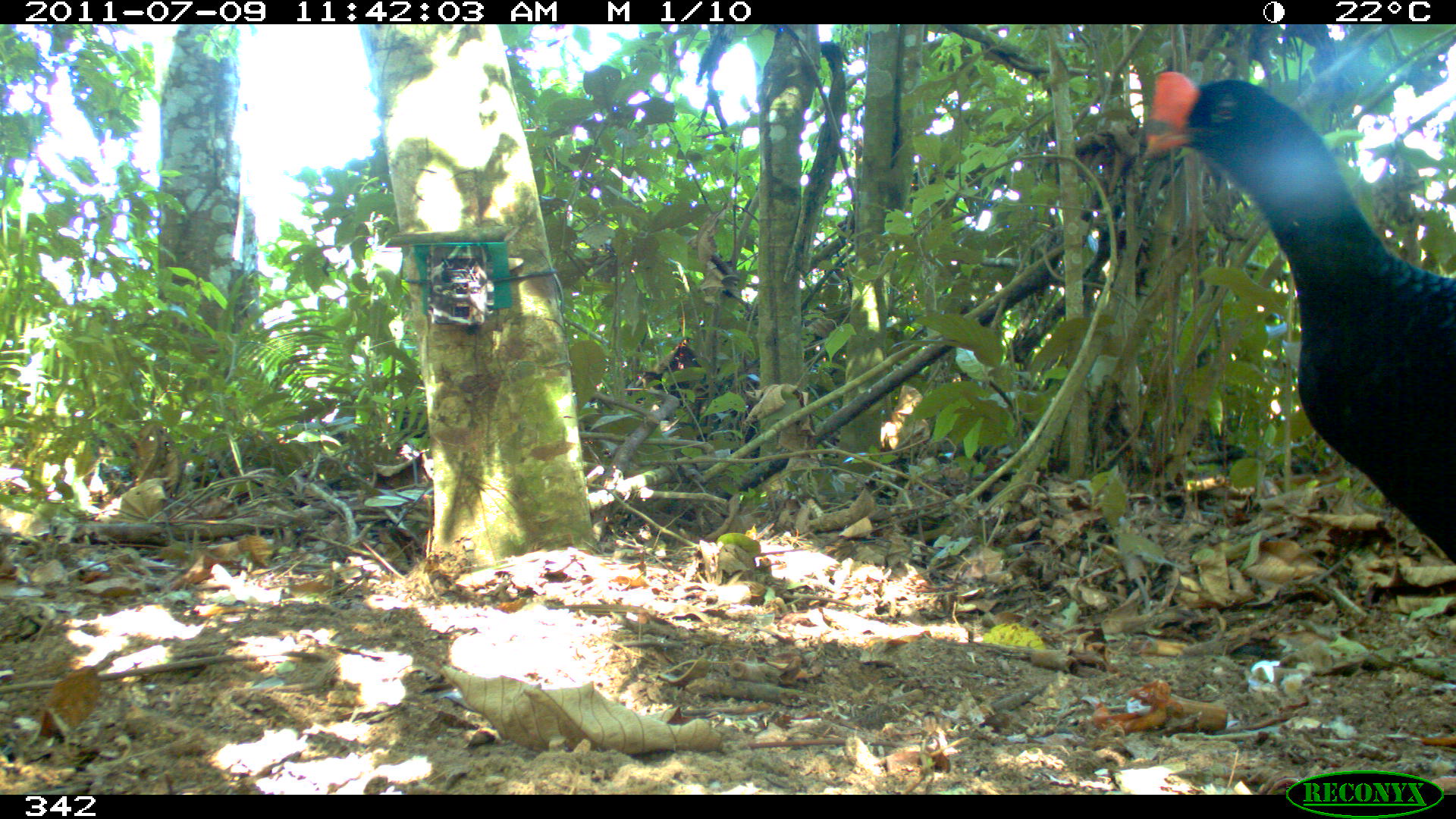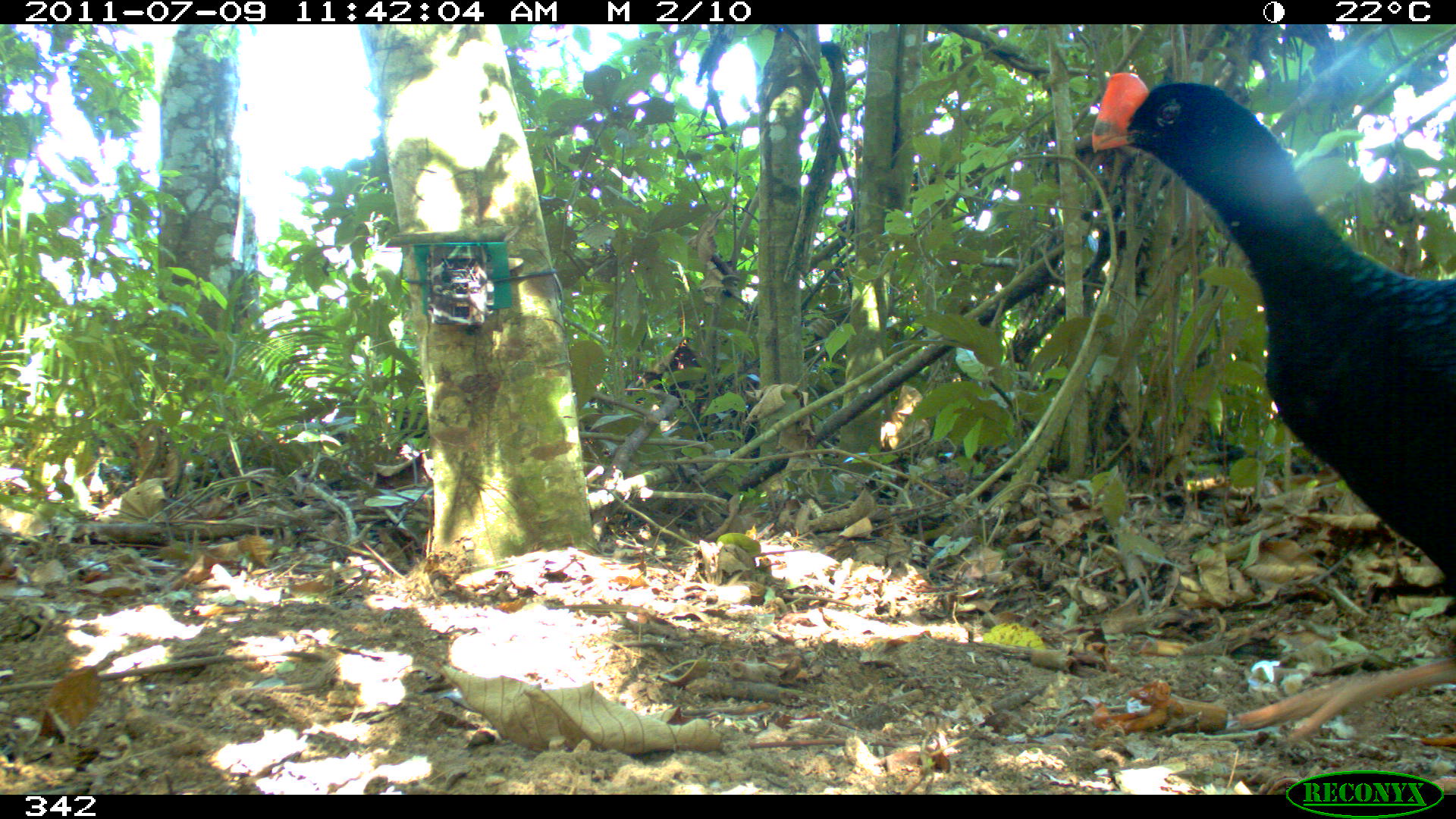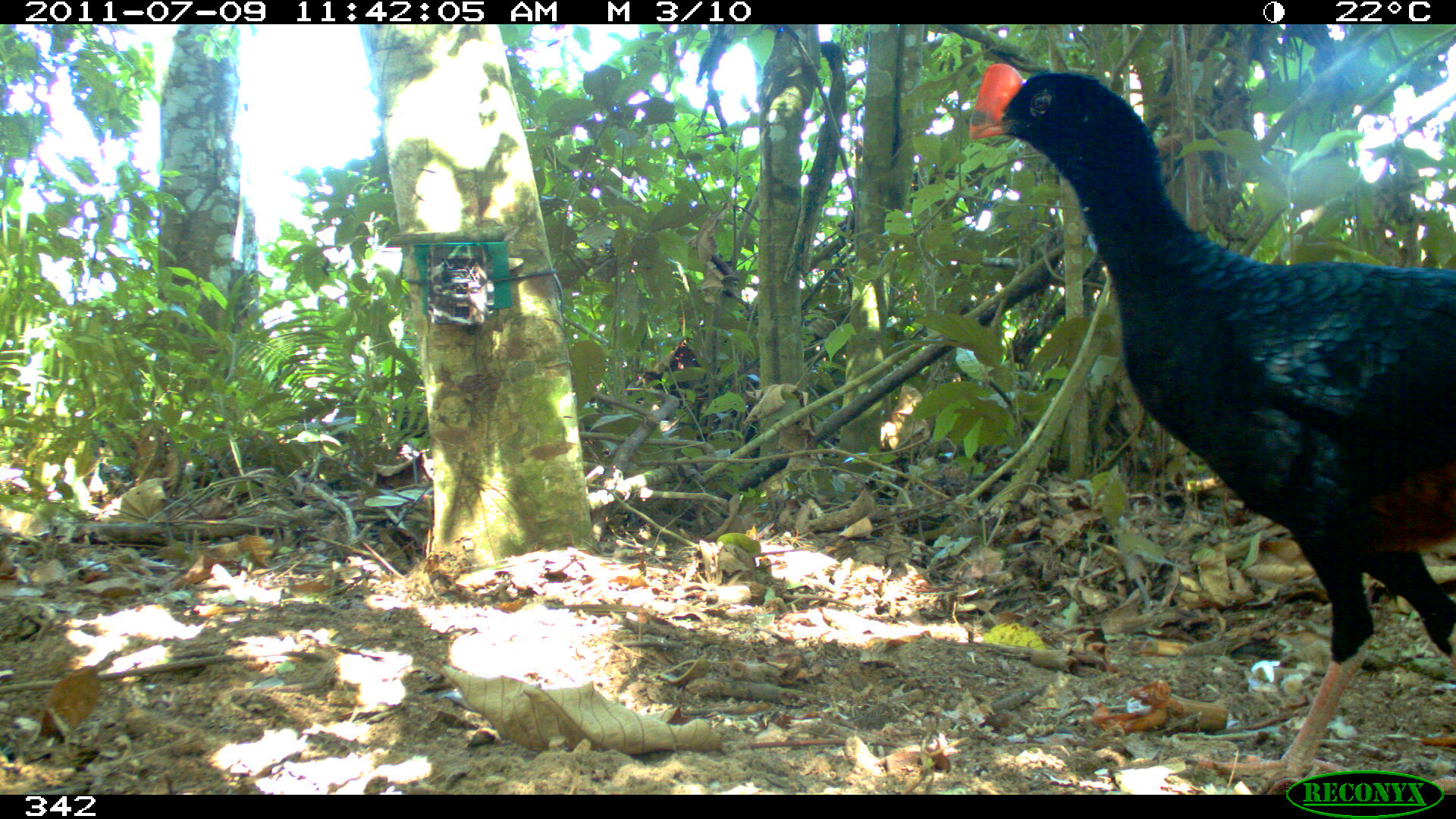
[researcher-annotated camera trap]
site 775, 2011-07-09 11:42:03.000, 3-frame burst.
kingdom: Animalia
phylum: Chordata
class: Aves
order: Galliformes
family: Cracidae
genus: Mitu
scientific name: Mitu tuberosum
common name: razor-billed curassow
Mitu tuberosum (razor-billed curassow).